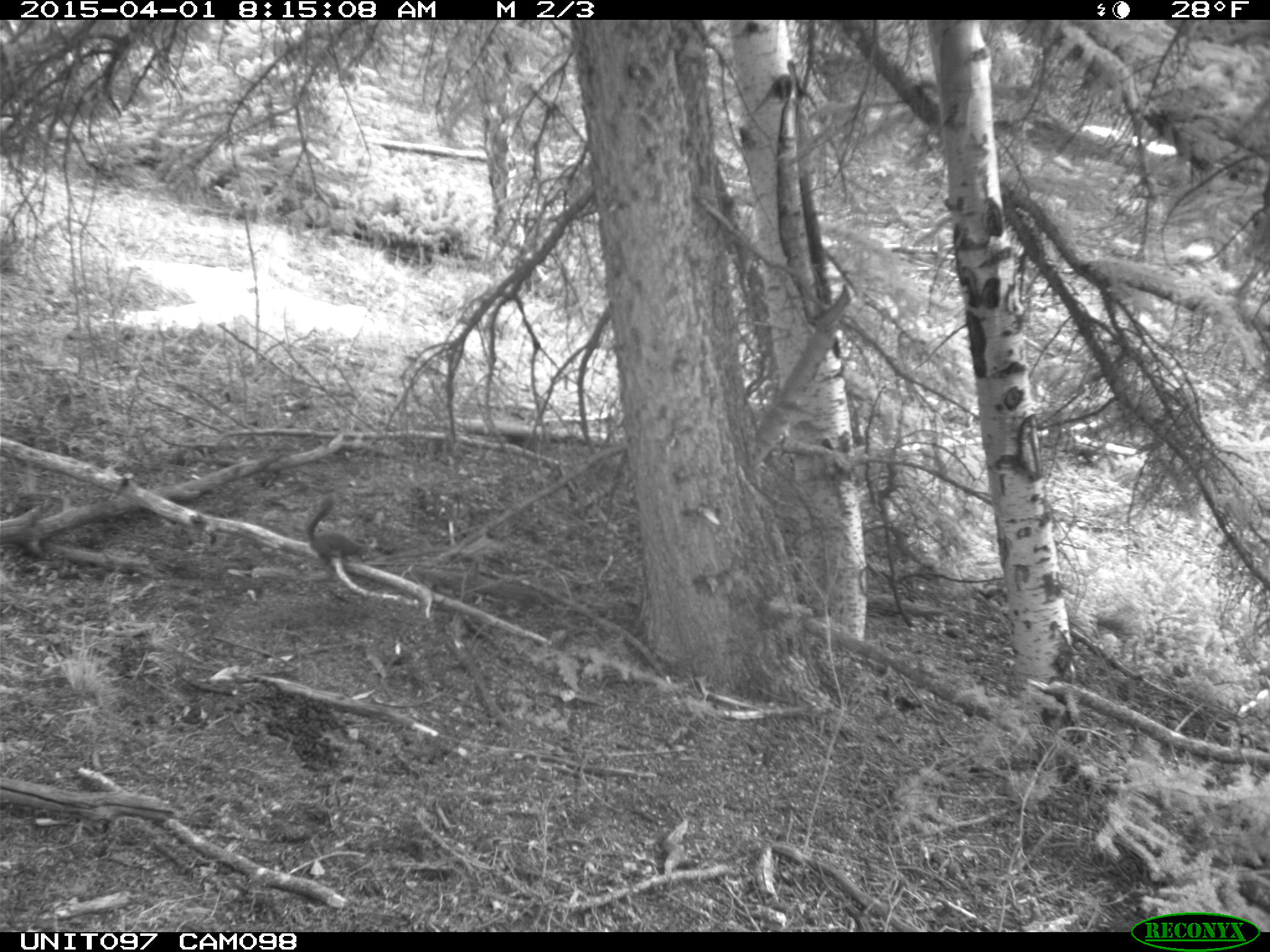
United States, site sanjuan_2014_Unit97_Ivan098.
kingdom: Animalia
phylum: Chordata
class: Mammalia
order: Rodentia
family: Sciuridae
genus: Tamiasciurus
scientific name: Tamiasciurus hudsonicus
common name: american red squirrel